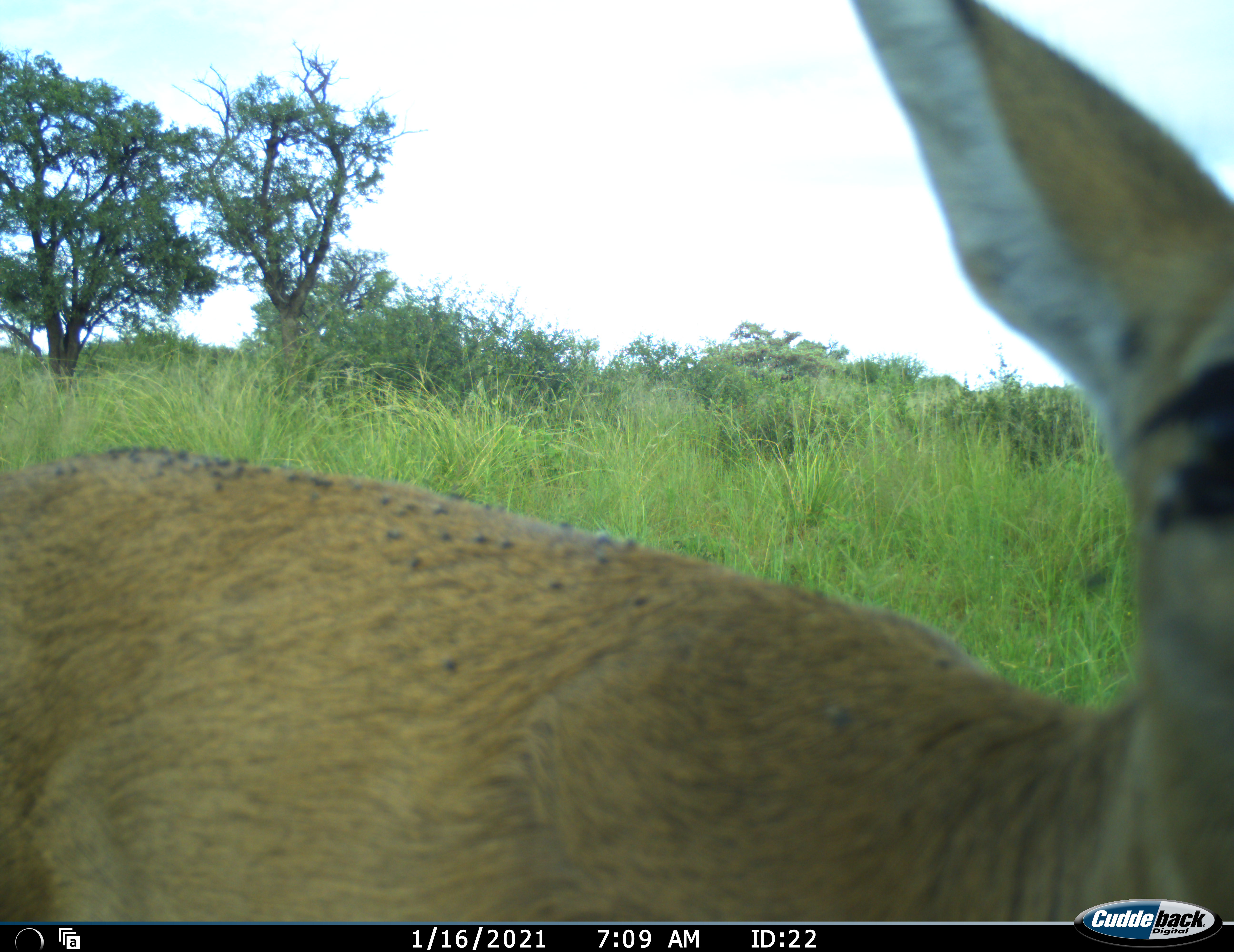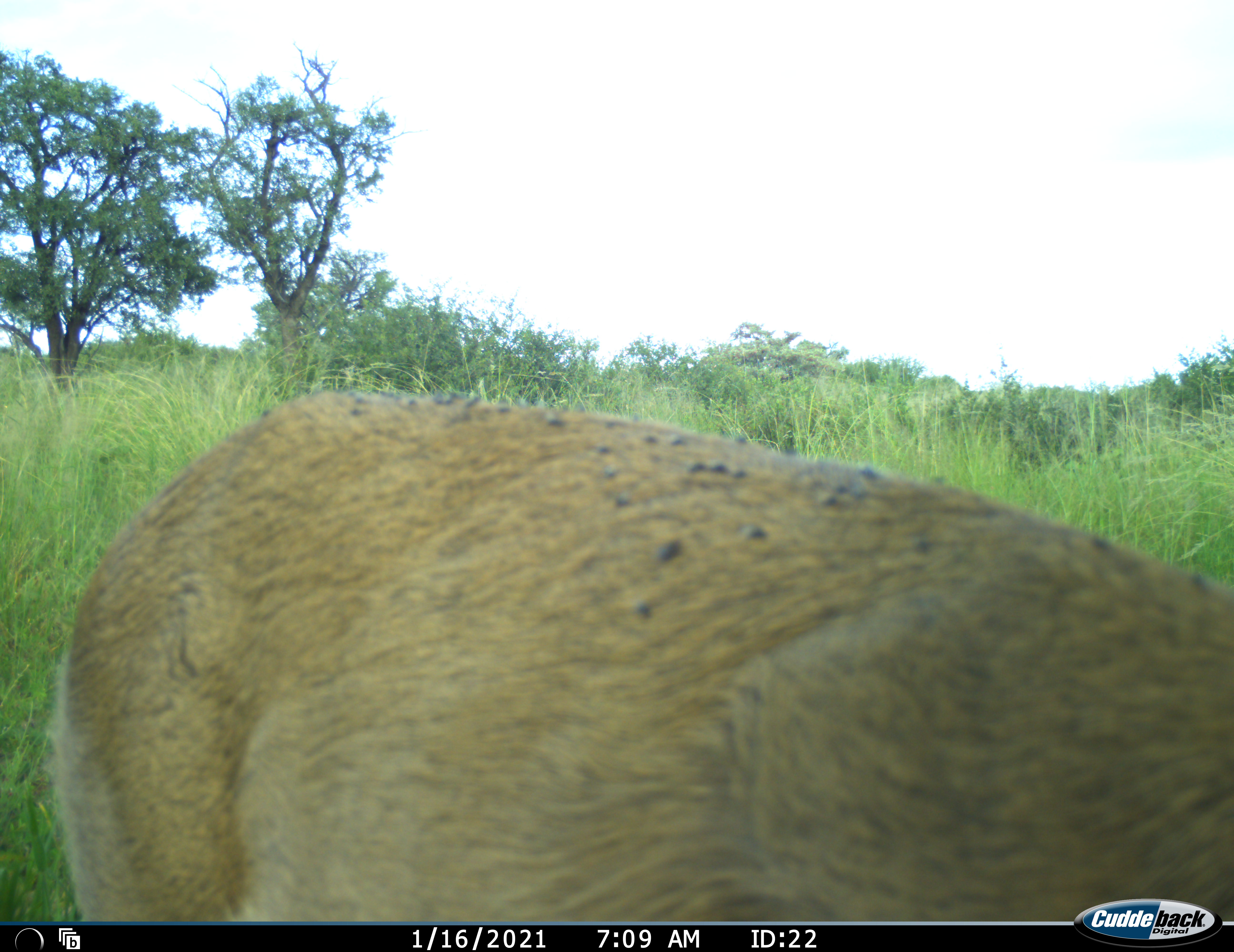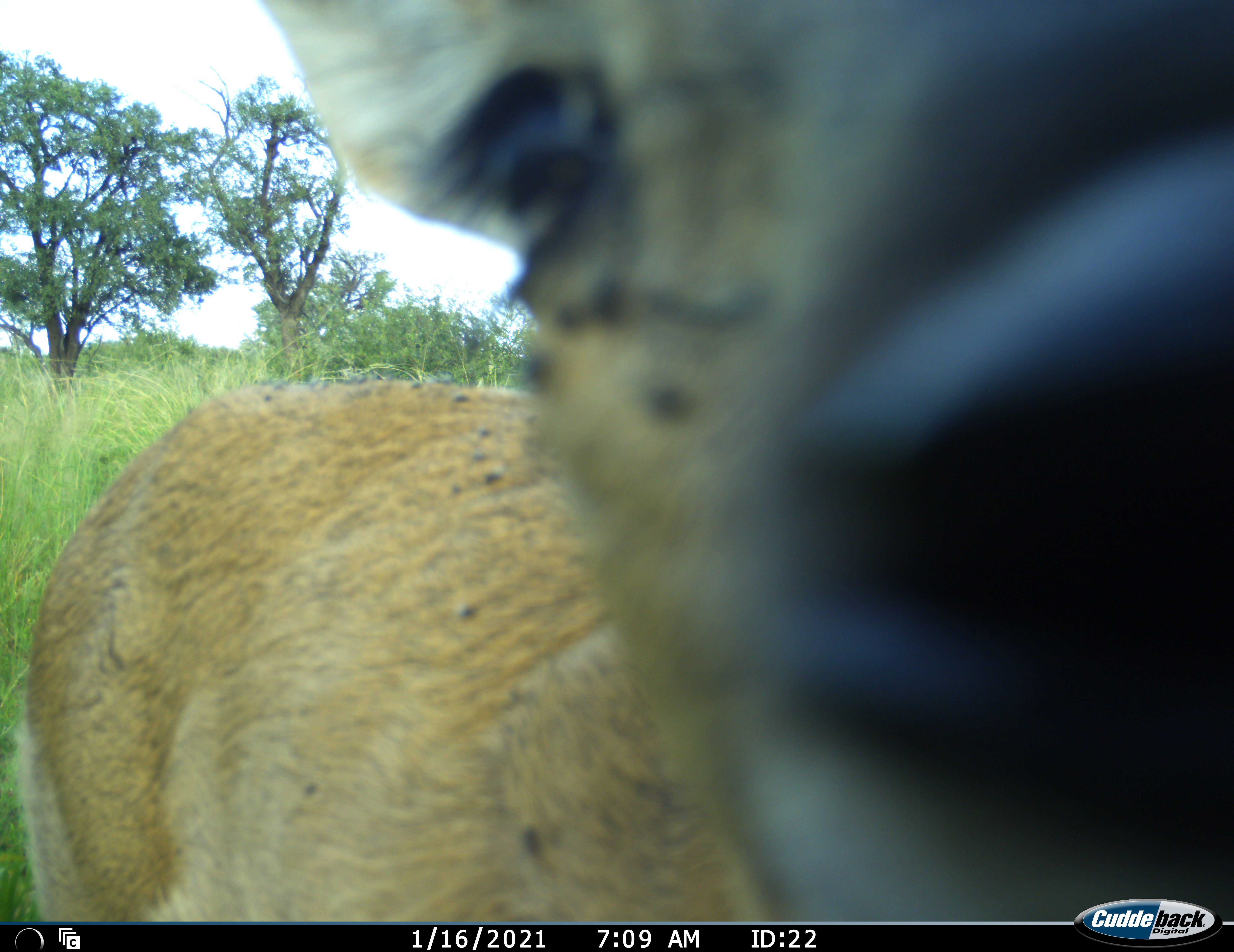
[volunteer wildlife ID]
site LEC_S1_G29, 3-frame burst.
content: unidentified animal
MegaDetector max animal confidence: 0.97